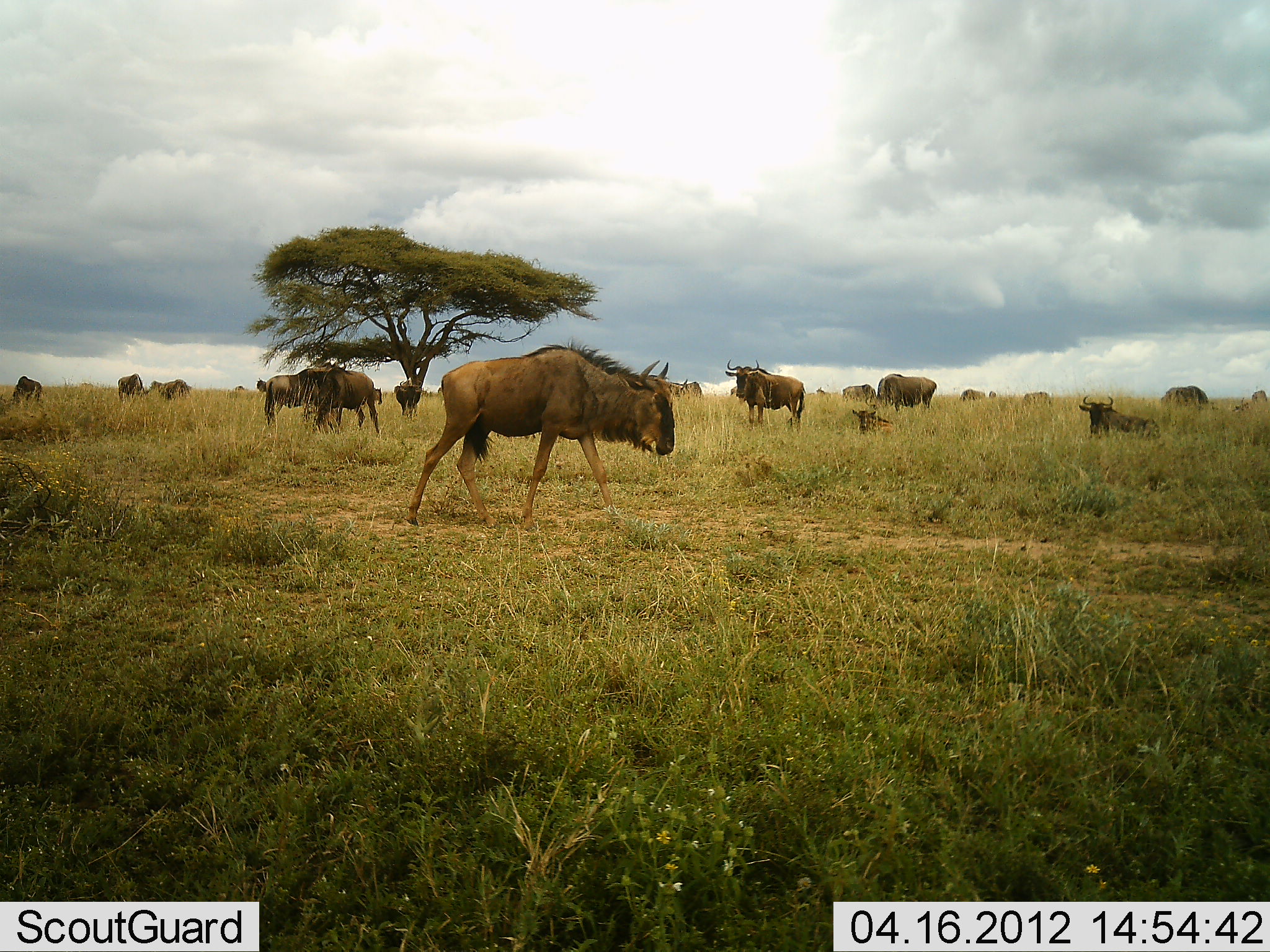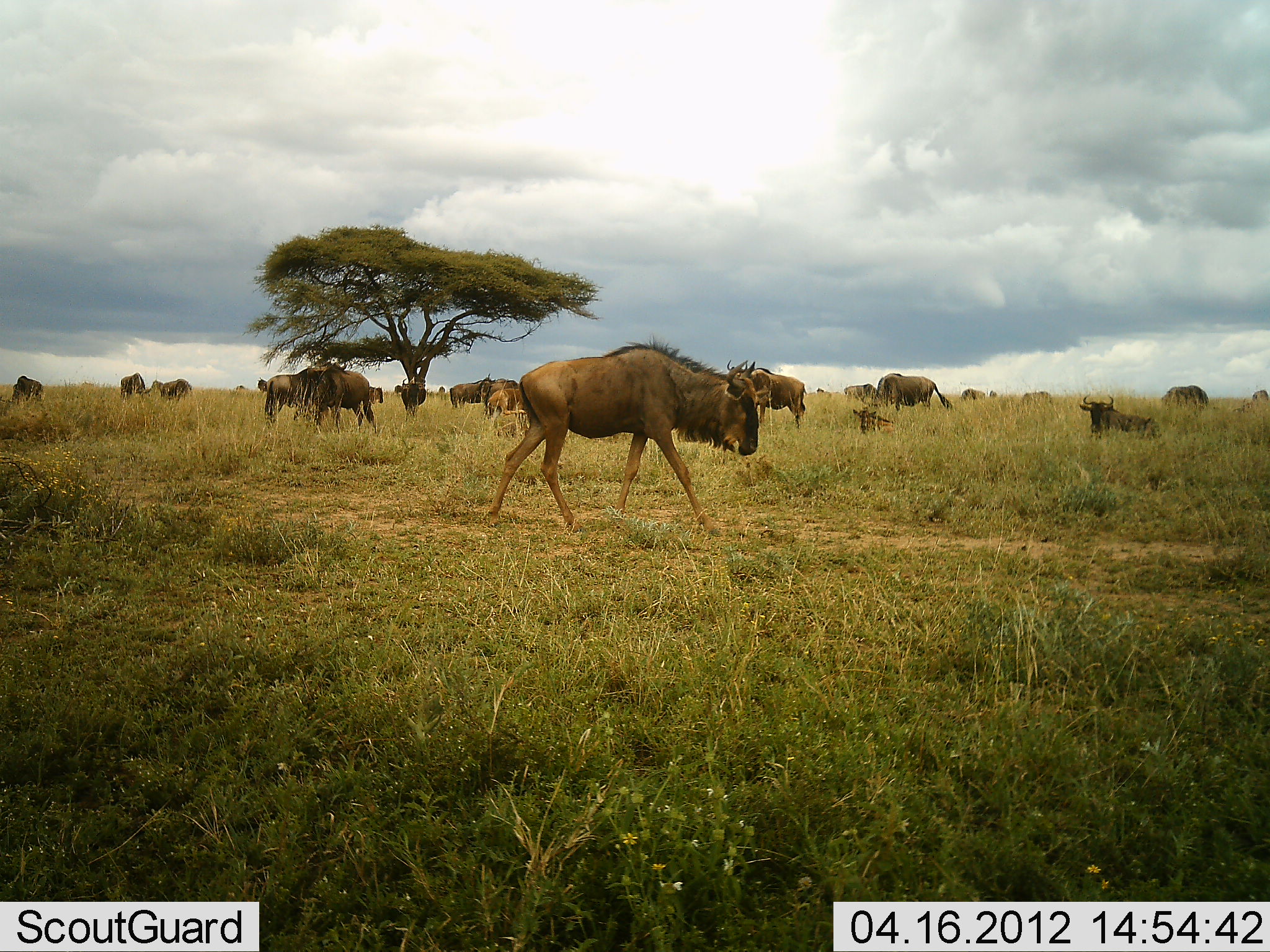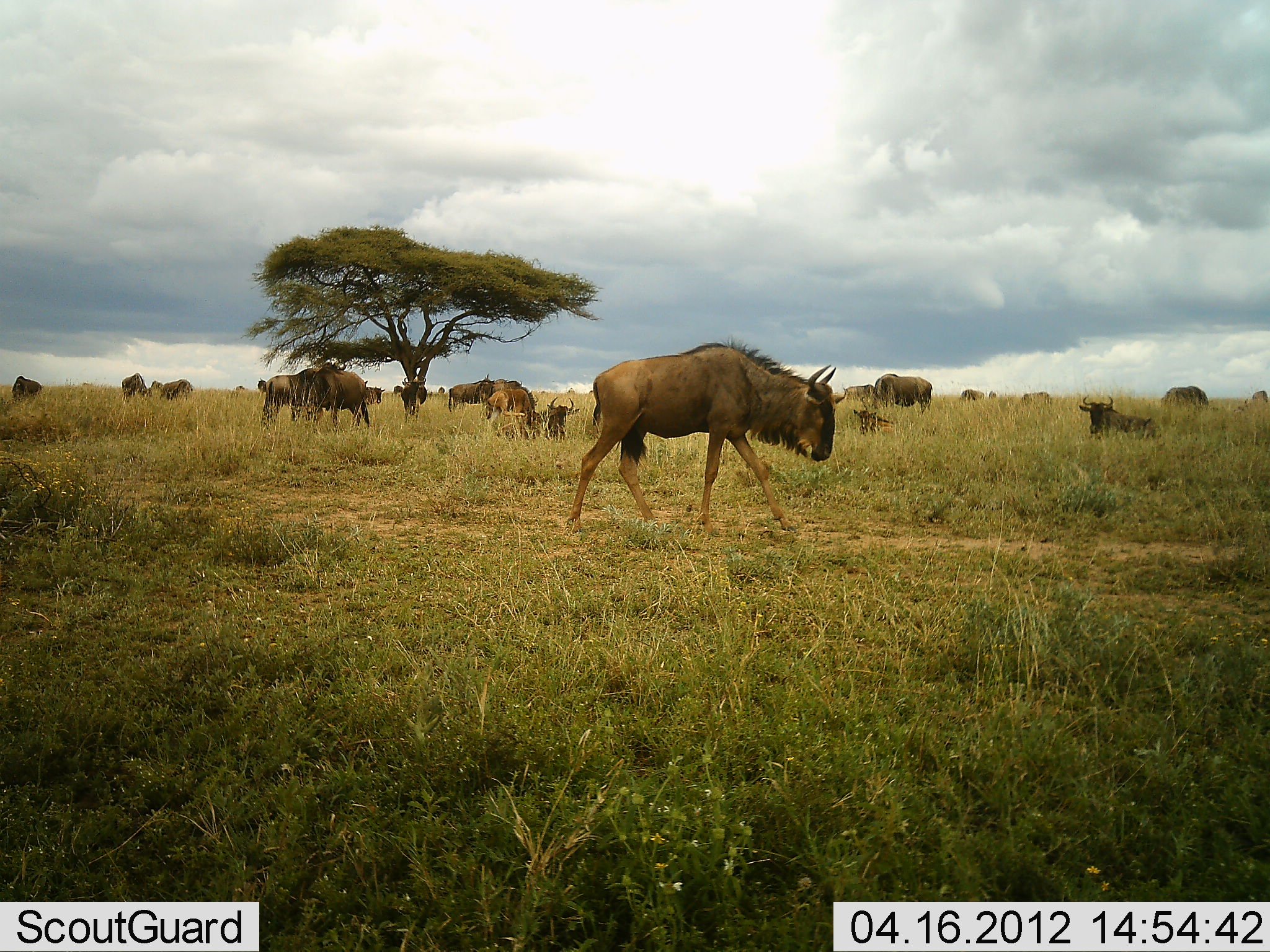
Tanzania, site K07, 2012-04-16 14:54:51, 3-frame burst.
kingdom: Animalia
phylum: Chordata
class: Mammalia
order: Artiodactyla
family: Bovidae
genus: Connochaetes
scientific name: Connochaetes taurinus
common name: blue wildebeest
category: wildebeest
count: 11-50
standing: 68%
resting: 58%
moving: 84%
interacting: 11%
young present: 16%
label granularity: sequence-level